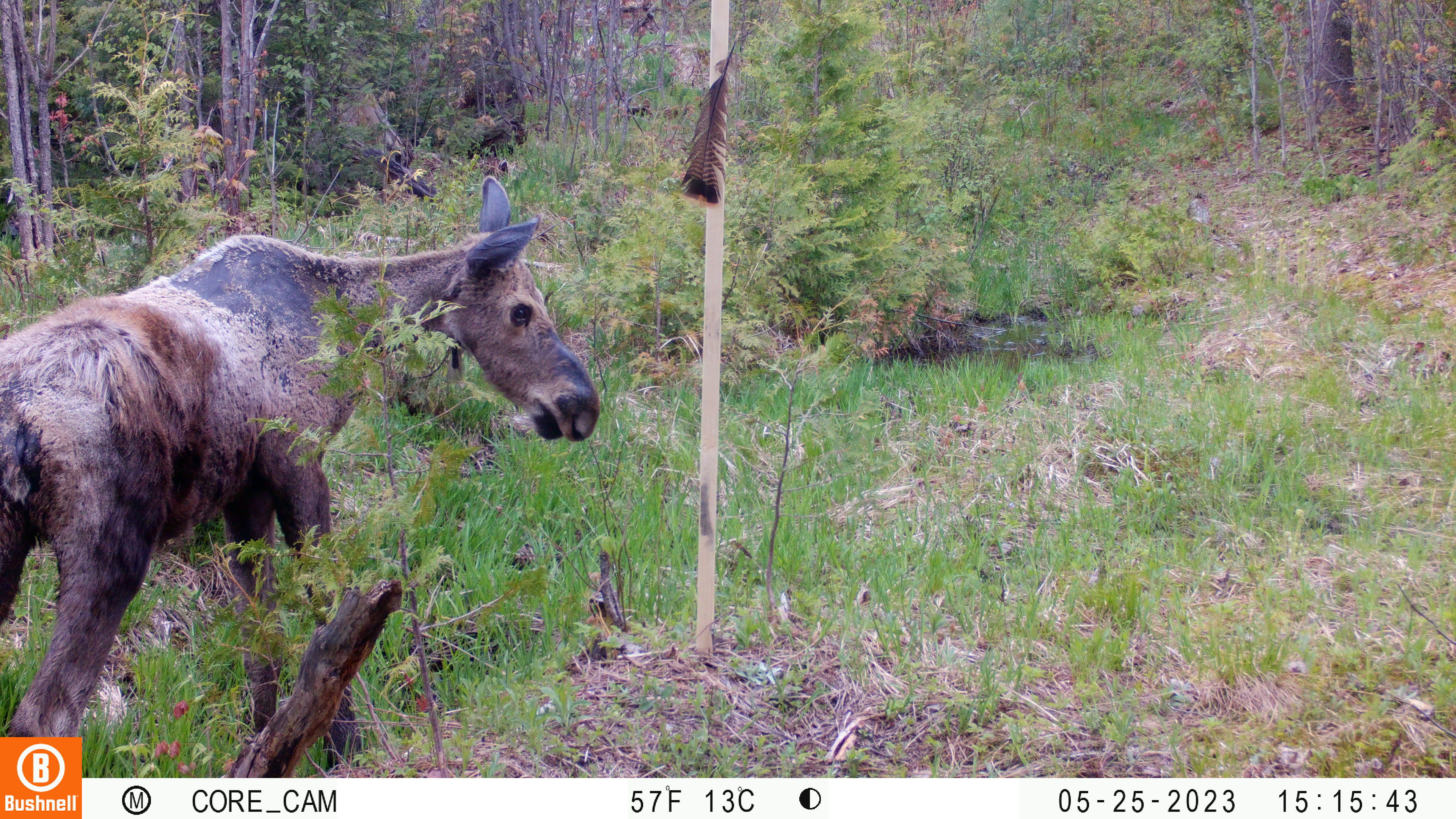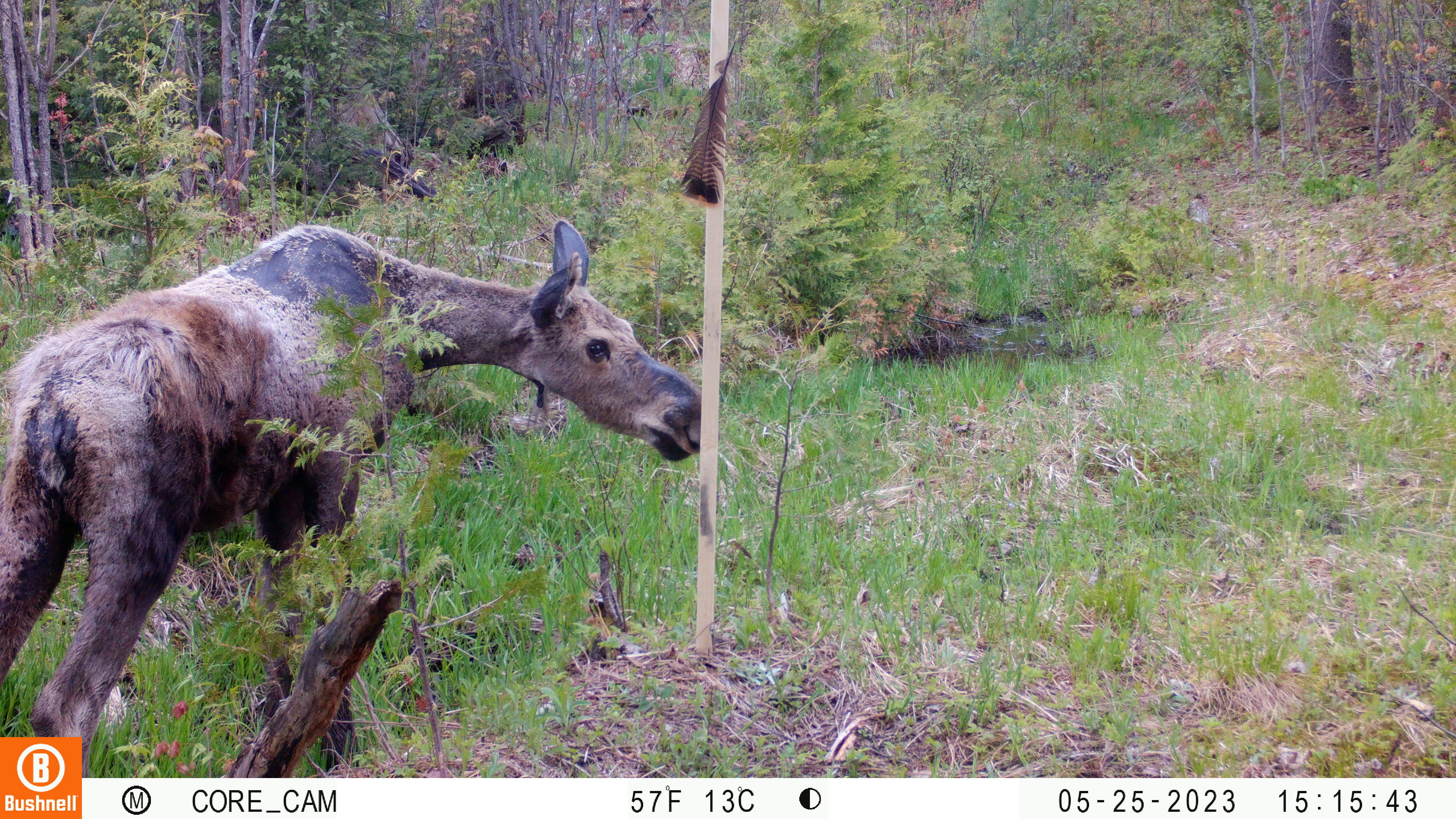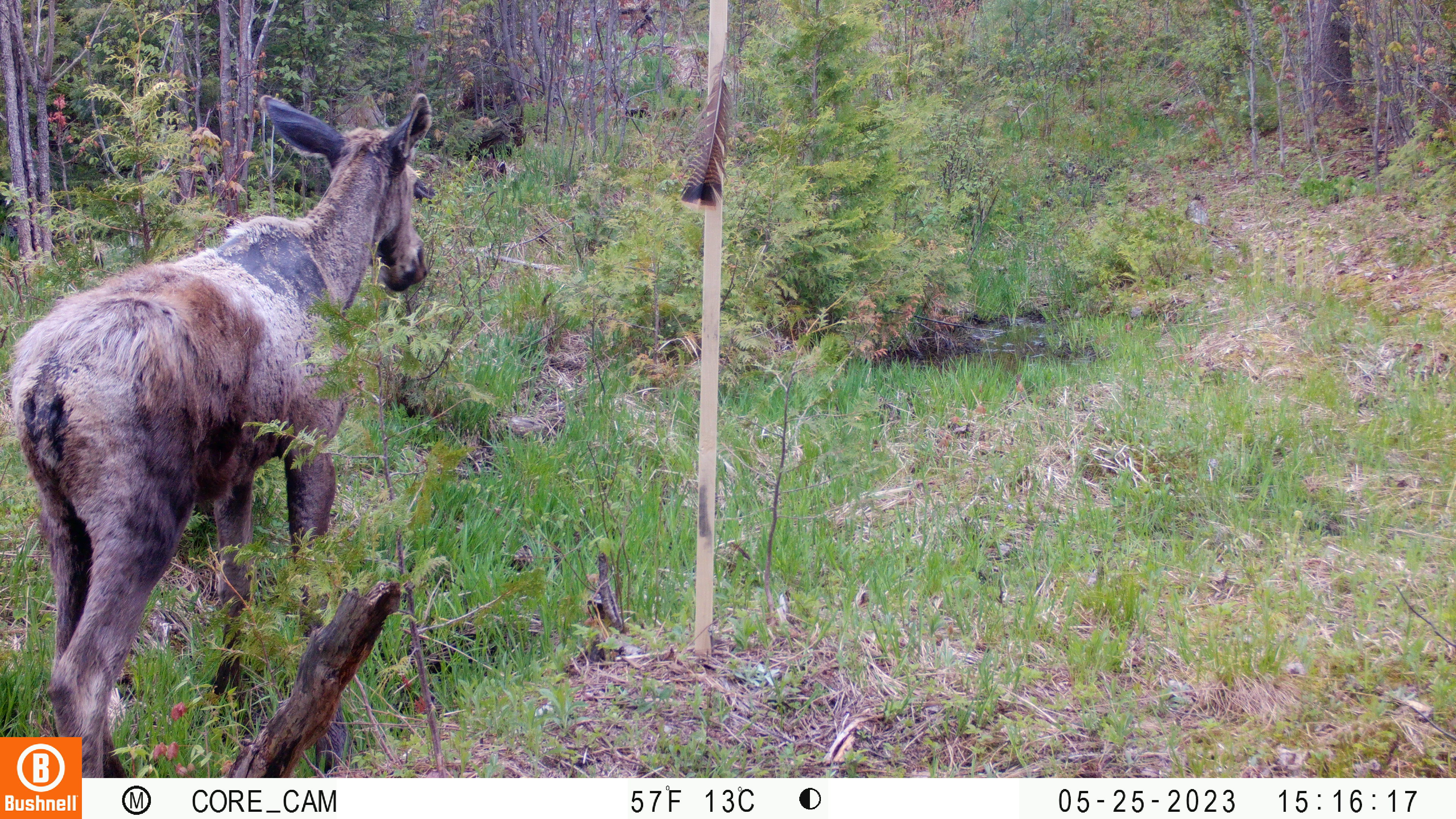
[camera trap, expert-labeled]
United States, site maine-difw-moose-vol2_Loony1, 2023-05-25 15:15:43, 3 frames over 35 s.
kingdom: Animalia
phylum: Chordata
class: Mammalia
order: Artiodactyla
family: Cervidae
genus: Alces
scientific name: Alces alces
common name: moose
Moose (Alces alces).